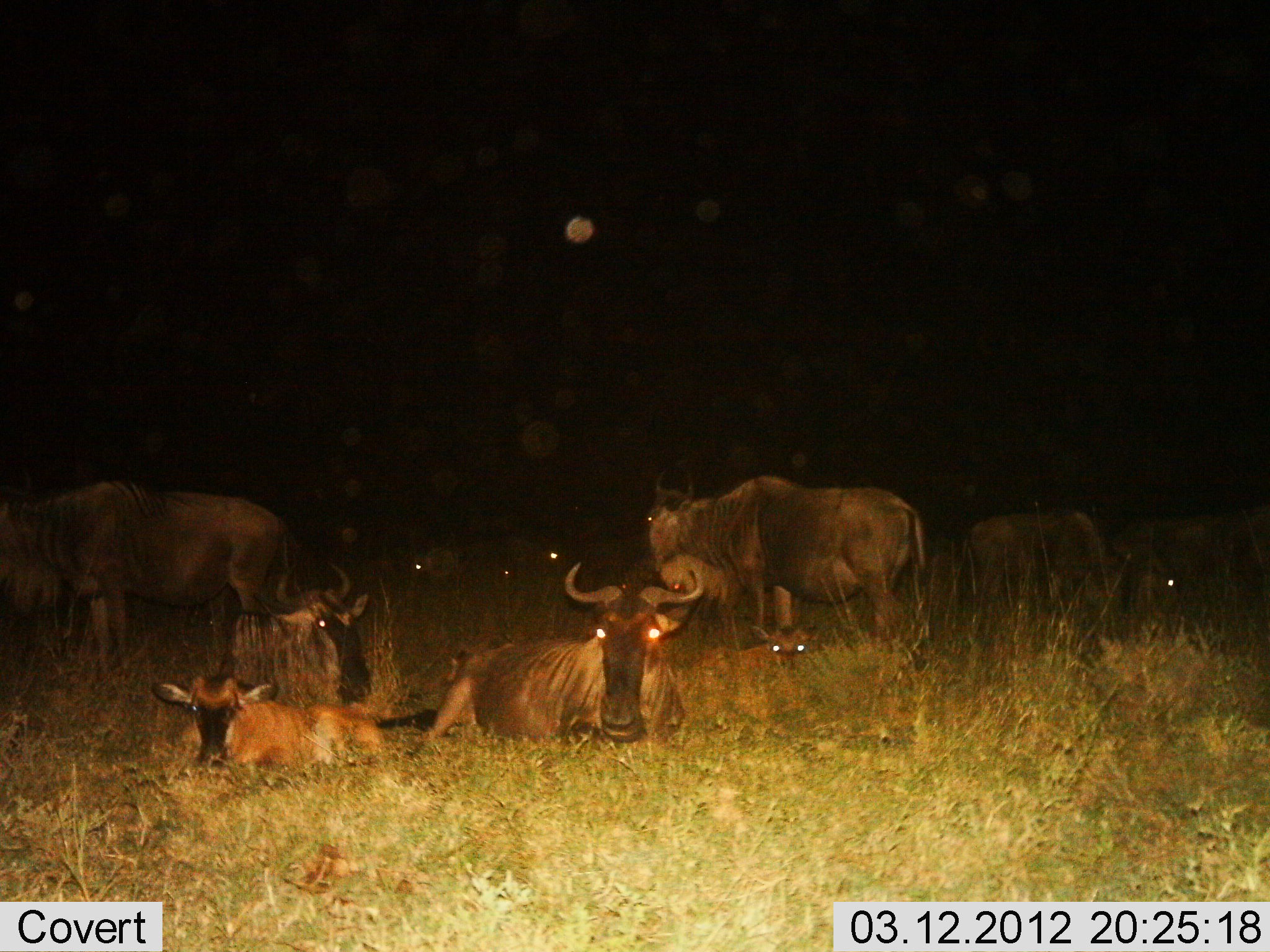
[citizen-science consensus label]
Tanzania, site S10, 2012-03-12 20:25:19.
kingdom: Animalia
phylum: Chordata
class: Mammalia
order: Artiodactyla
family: Bovidae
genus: Connochaetes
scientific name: Connochaetes taurinus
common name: blue wildebeest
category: wildebeest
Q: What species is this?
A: Wildebeest (blue wildebeest) (Connochaetes taurinus).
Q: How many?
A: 9.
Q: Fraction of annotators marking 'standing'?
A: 75%.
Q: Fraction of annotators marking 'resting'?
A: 100%.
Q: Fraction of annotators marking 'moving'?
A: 10%.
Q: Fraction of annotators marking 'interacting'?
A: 5%.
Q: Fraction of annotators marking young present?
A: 80%.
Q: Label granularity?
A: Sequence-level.